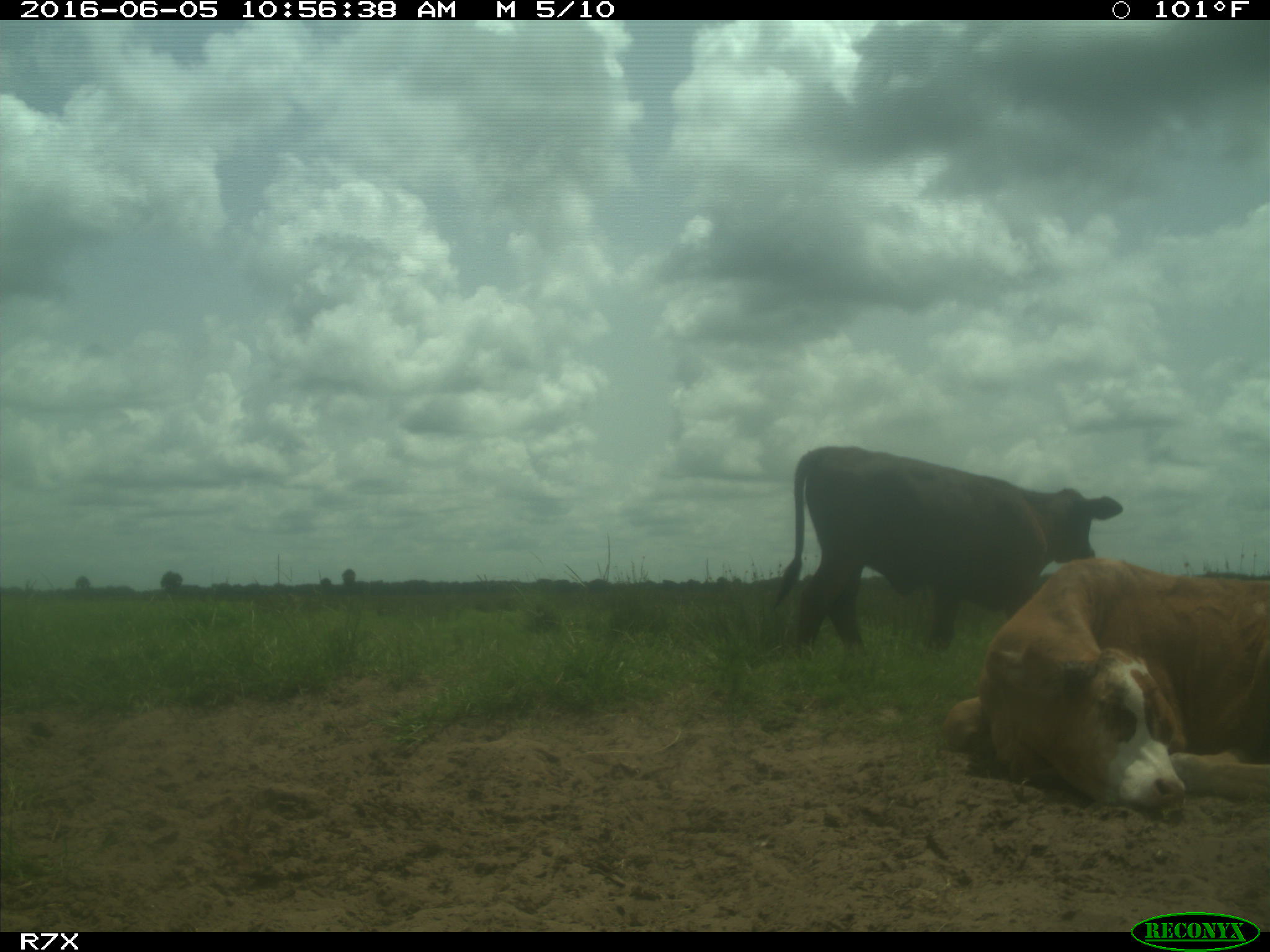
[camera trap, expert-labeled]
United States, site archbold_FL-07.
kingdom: Animalia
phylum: Chordata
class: Mammalia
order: Artiodactyla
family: Bovidae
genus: Bos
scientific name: Bos taurus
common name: domestic cow